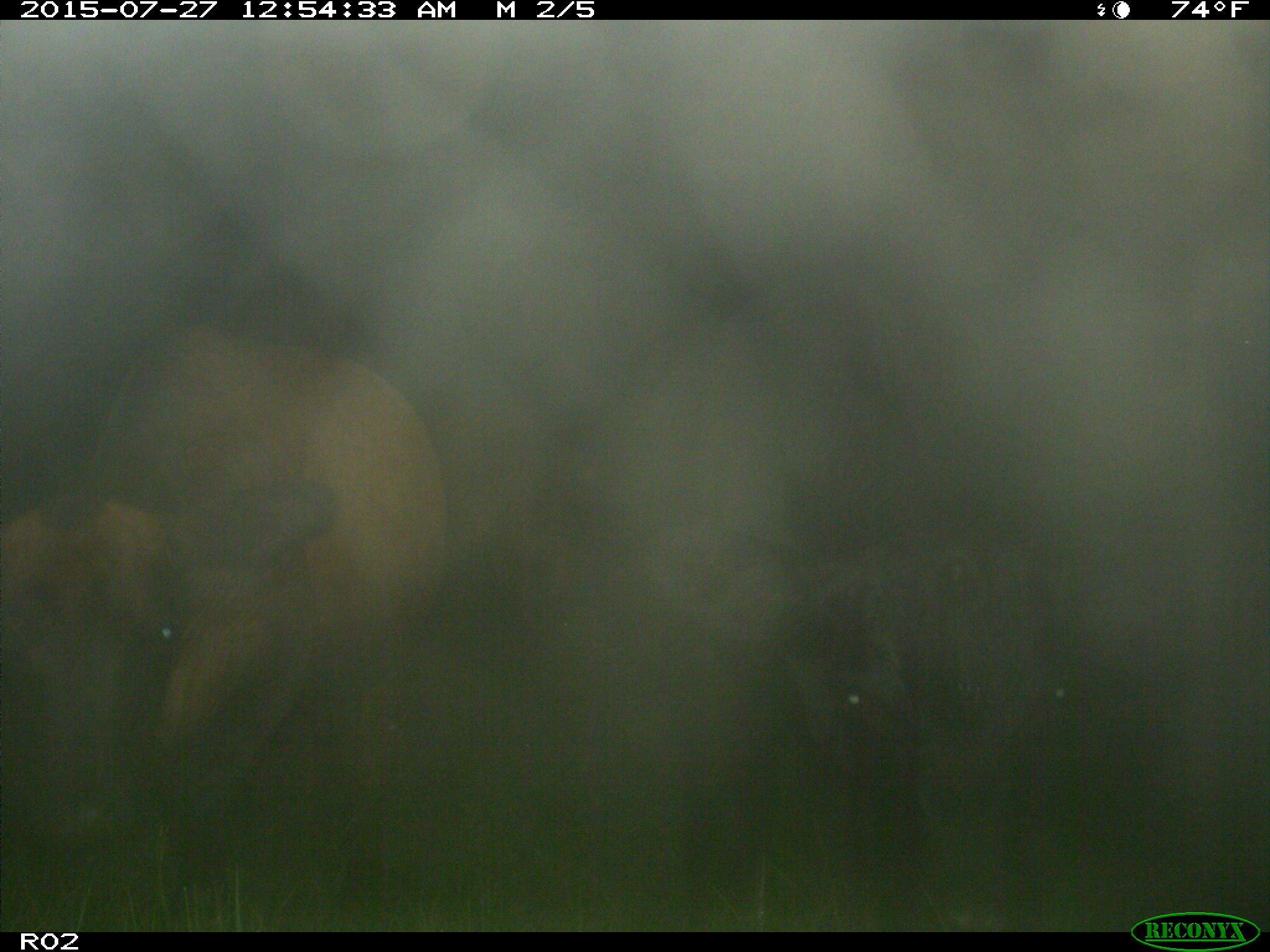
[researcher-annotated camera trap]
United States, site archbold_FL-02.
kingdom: Animalia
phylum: Chordata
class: Mammalia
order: Artiodactyla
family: Bovidae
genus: Bos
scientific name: Bos taurus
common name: domestic cow